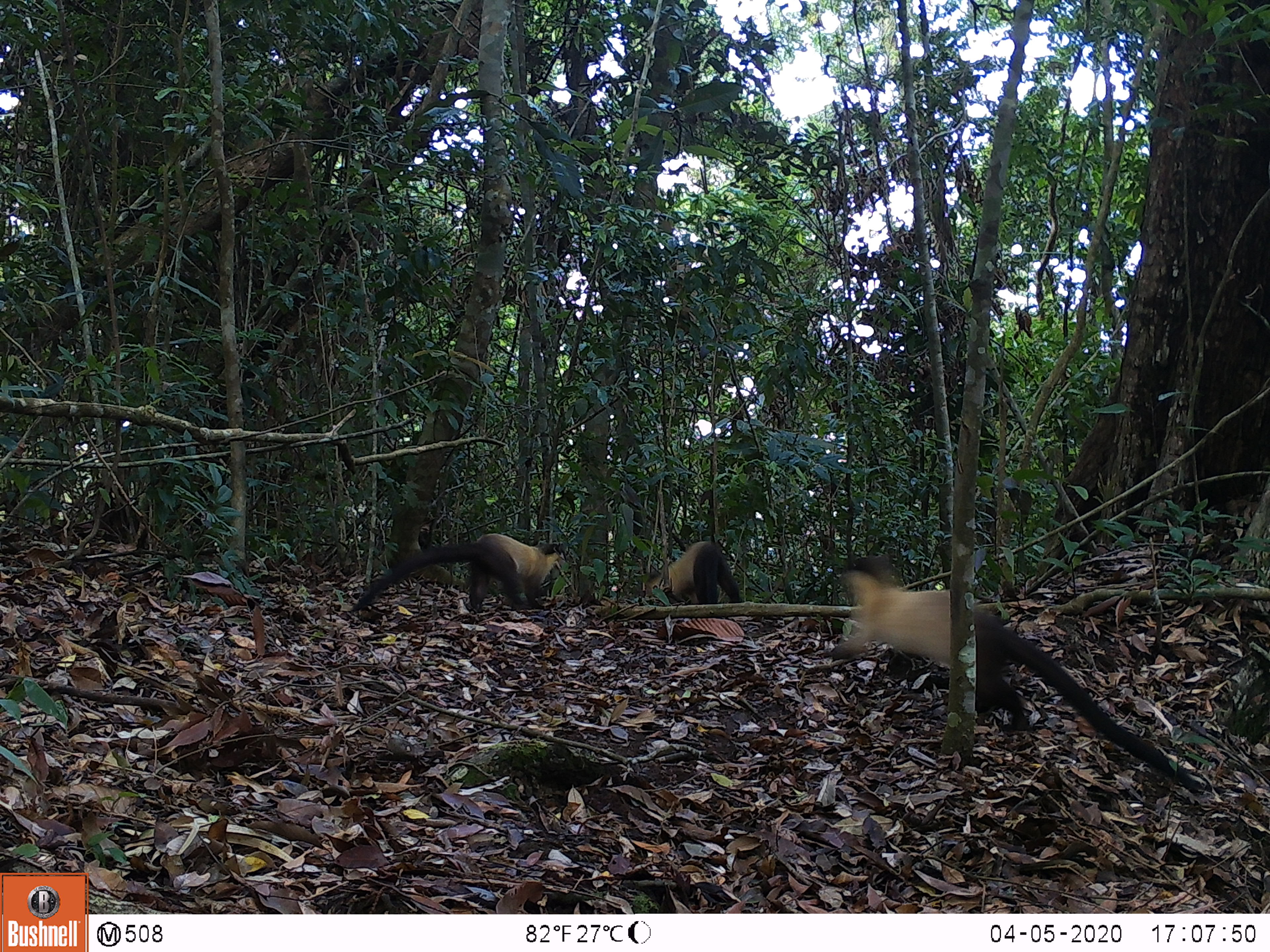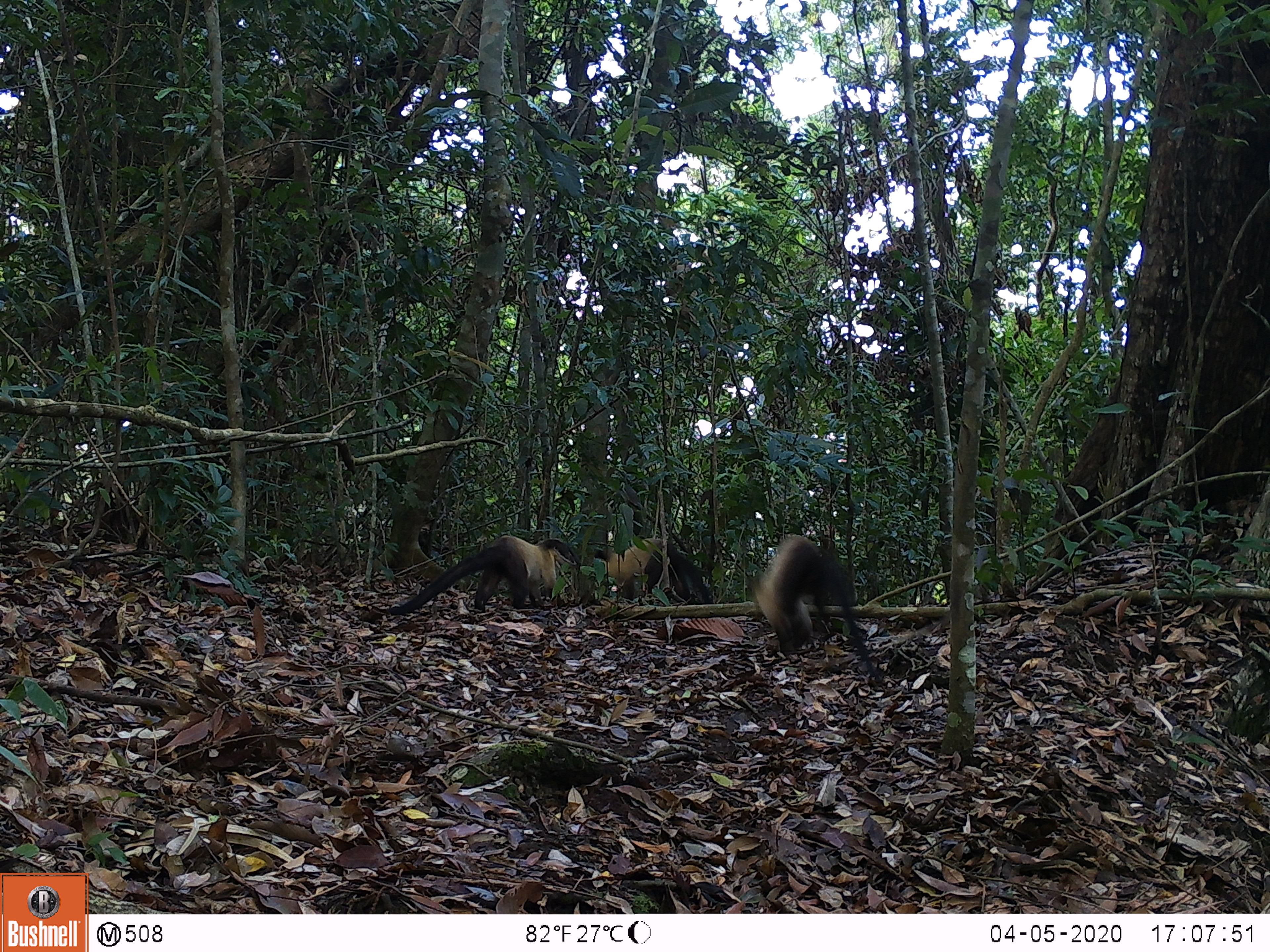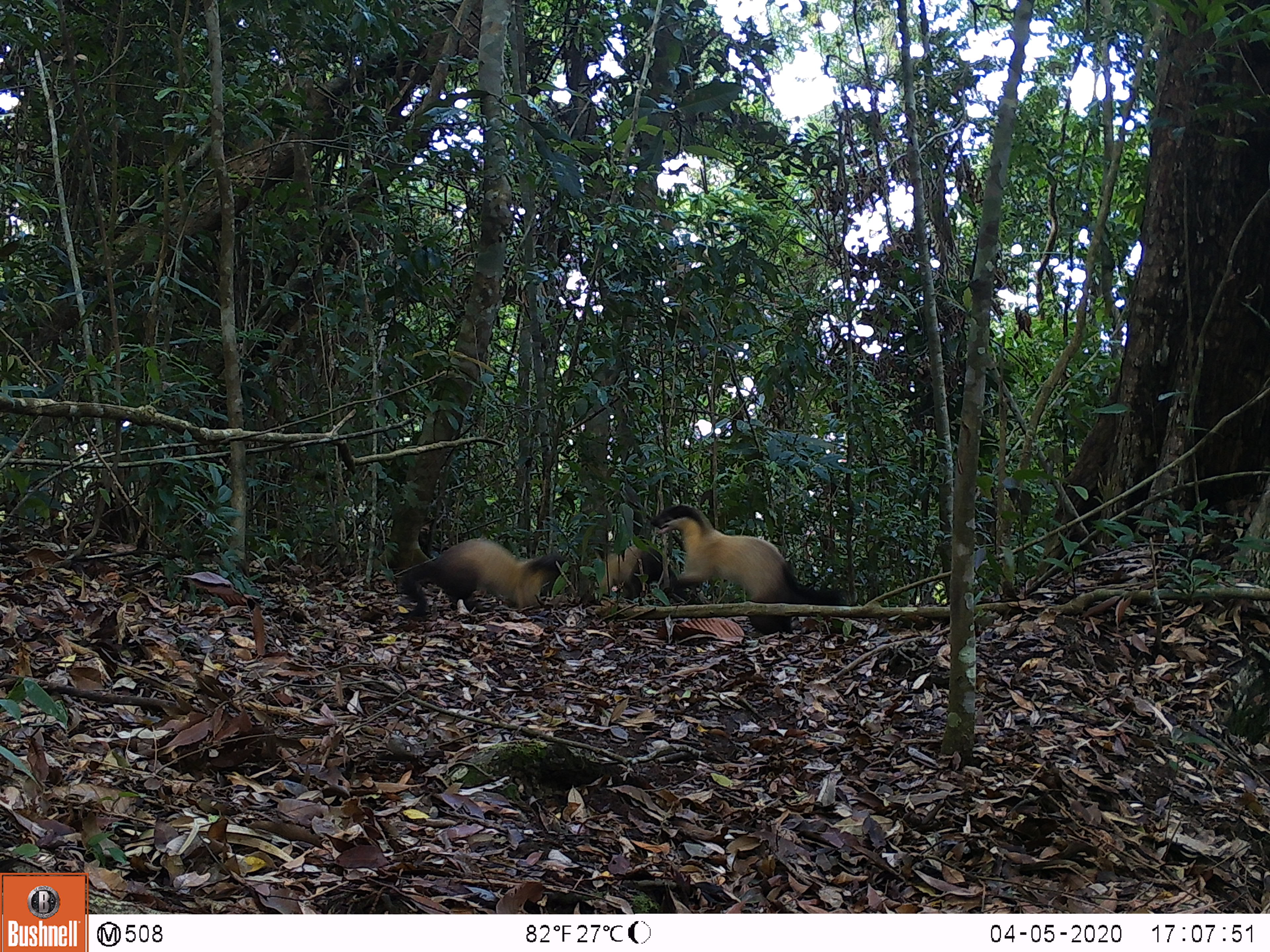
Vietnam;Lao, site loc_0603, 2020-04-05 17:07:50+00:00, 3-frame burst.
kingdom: Animalia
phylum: Chordata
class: Mammalia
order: Carnivora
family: Mustelidae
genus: Martes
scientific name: Martes flavigula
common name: yellow-throated marten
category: yellow throated marten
Yellow throated marten (yellow-throated marten) (Martes flavigula). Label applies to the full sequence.